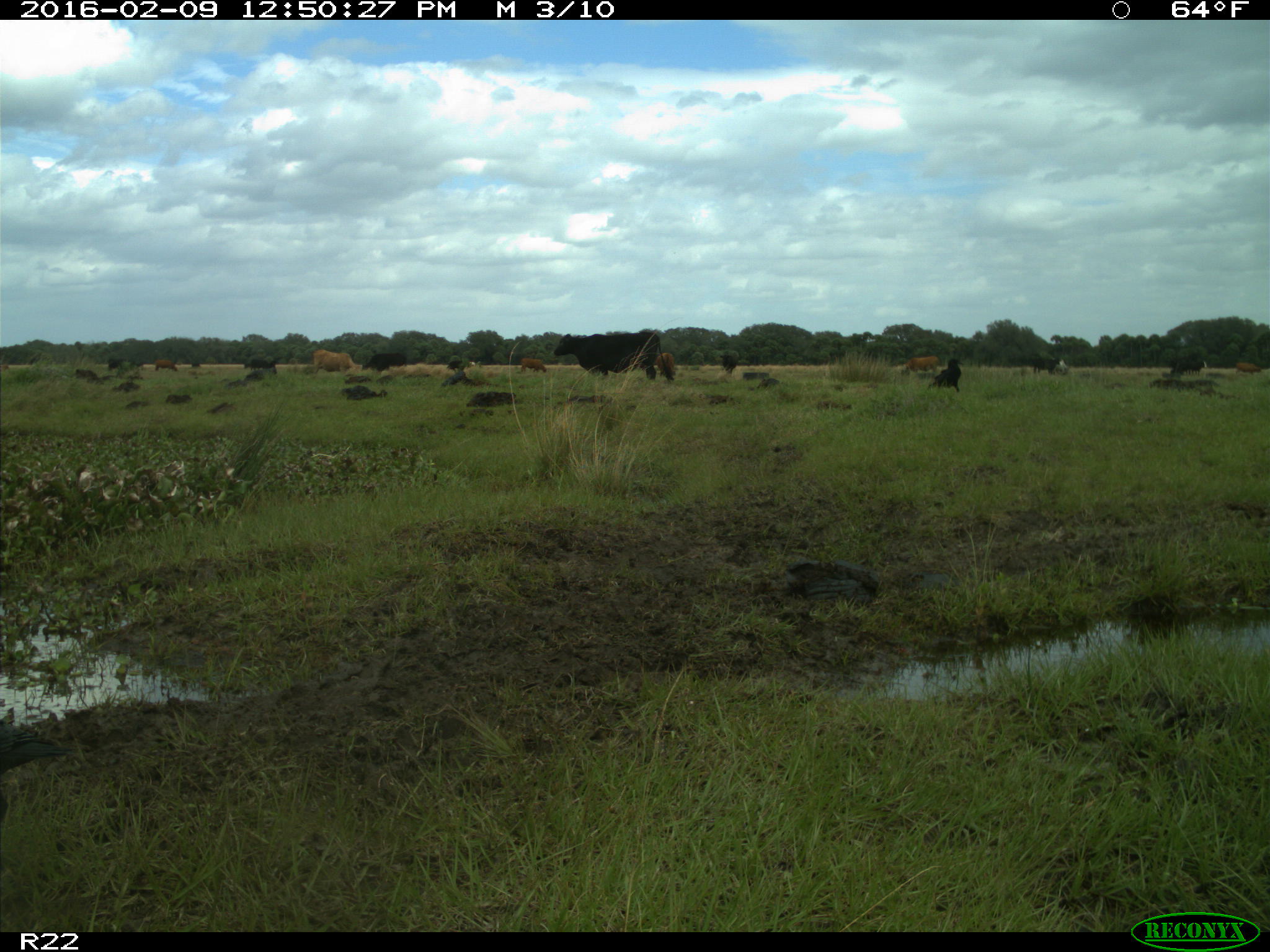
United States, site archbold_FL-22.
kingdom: Animalia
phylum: Chordata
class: Mammalia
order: Artiodactyla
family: Bovidae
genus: Bos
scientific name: Bos taurus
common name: domestic cow